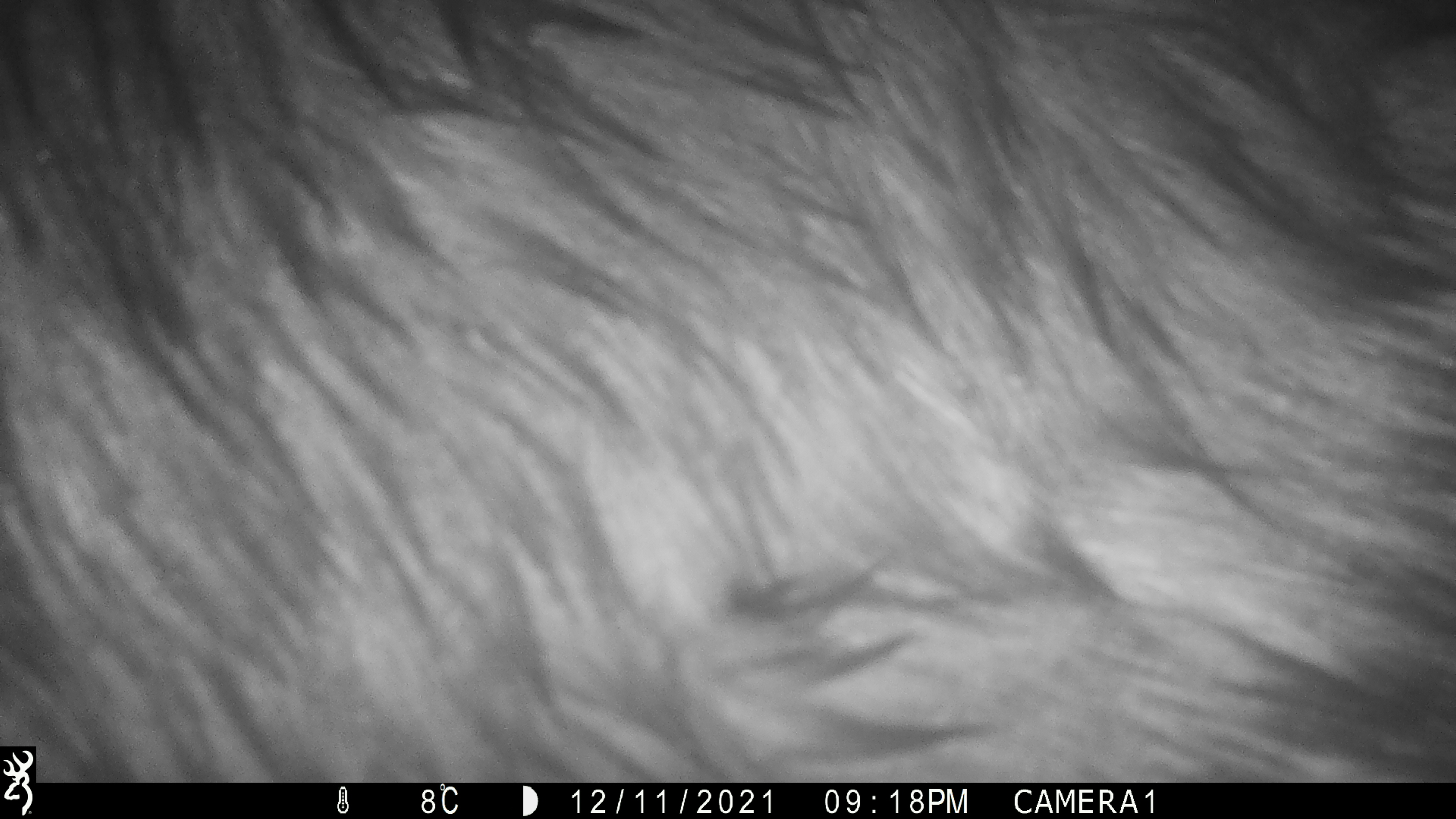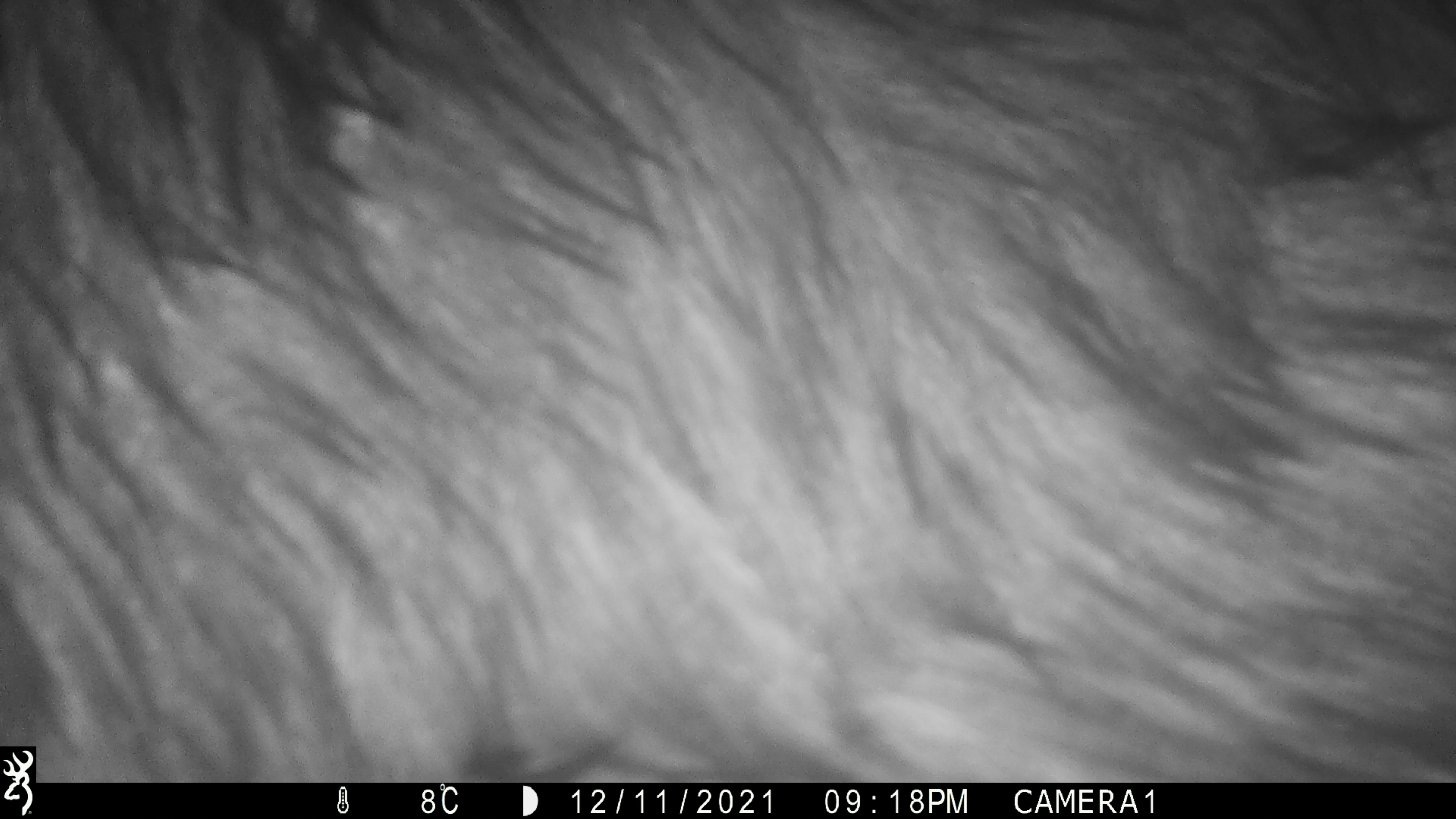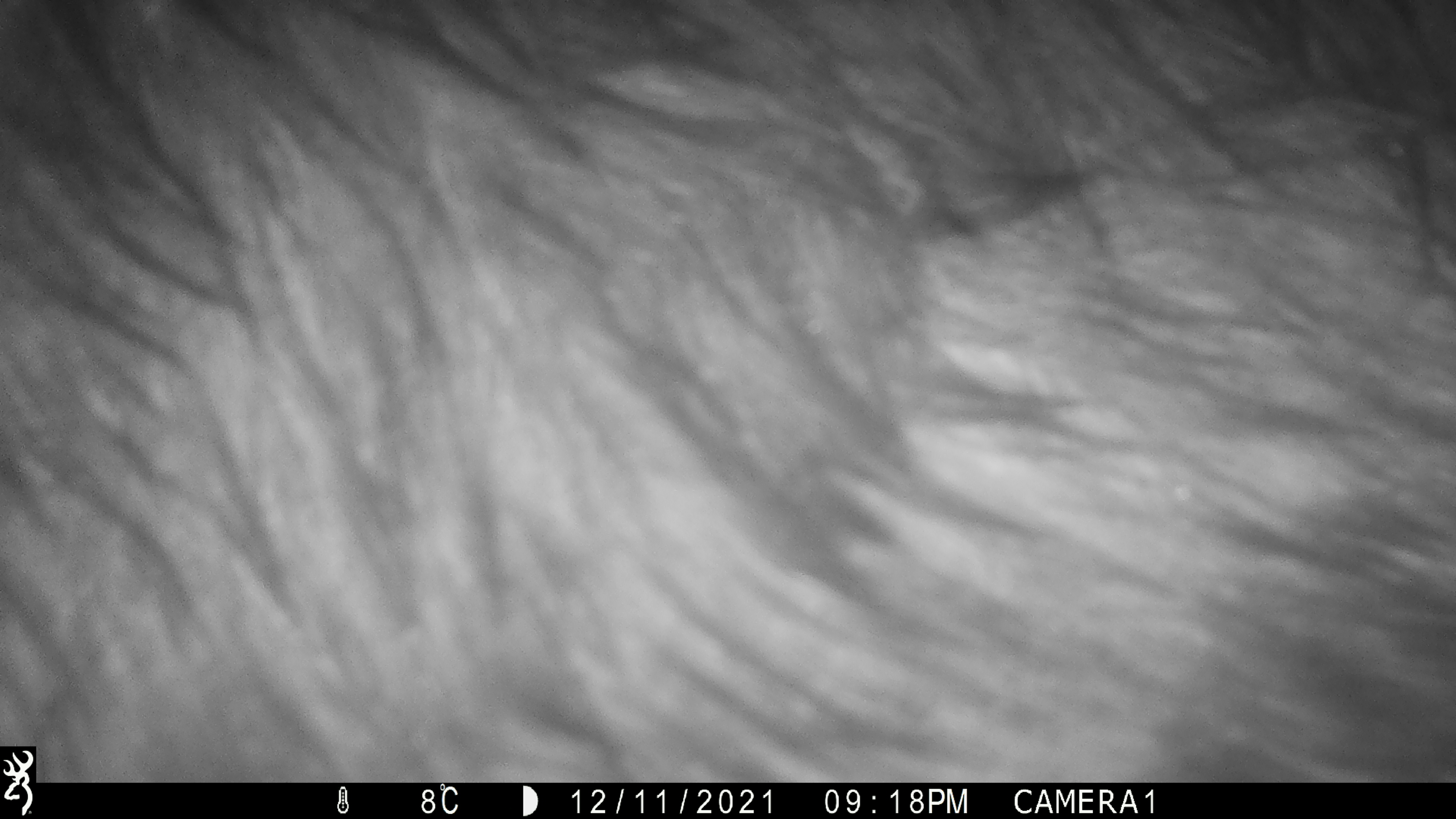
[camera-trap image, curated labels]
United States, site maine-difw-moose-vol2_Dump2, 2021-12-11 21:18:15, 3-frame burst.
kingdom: Animalia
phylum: Chordata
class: Mammalia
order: Artiodactyla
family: Cervidae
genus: Alces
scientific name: Alces alces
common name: moose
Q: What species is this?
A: Moose (Alces alces).